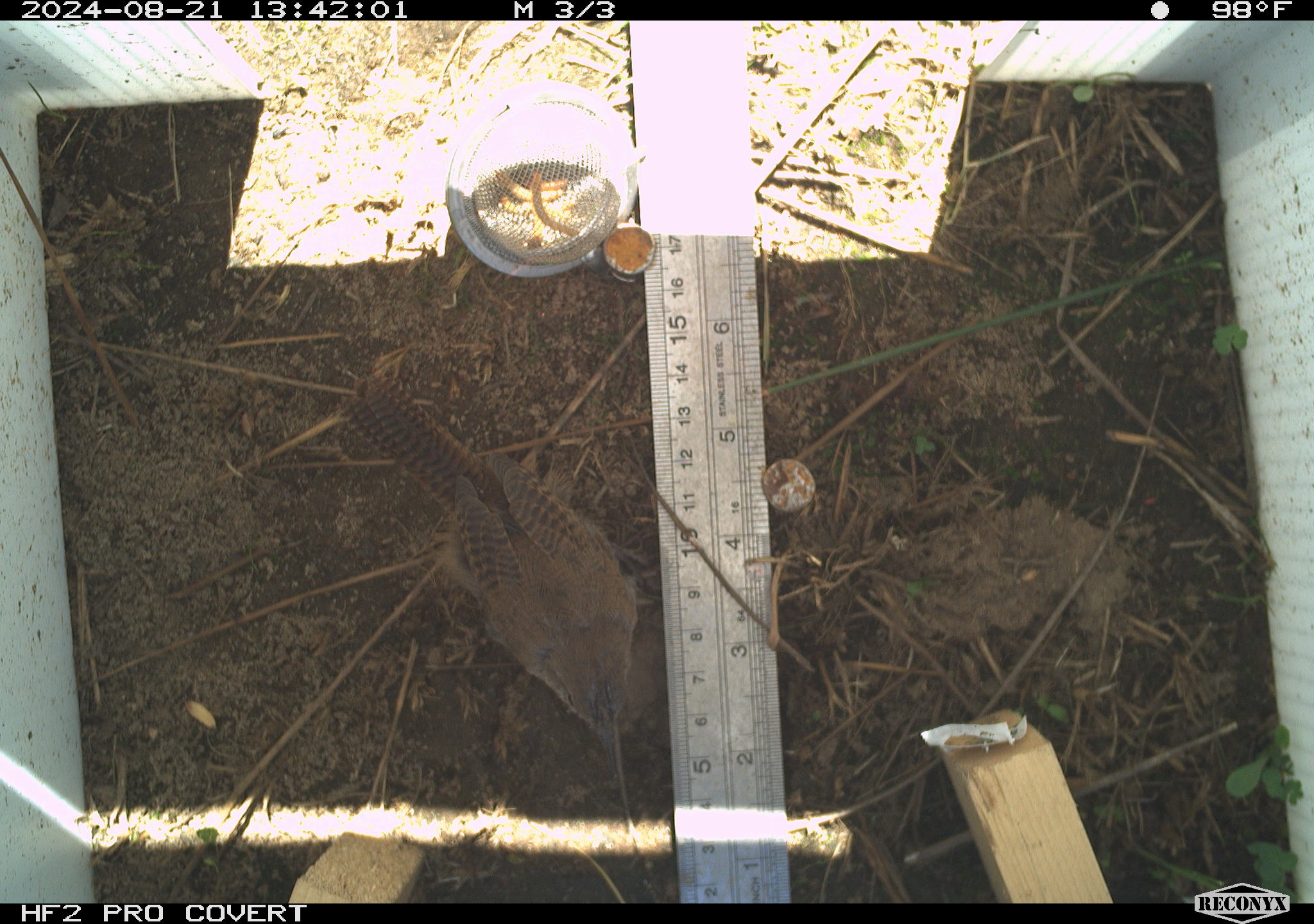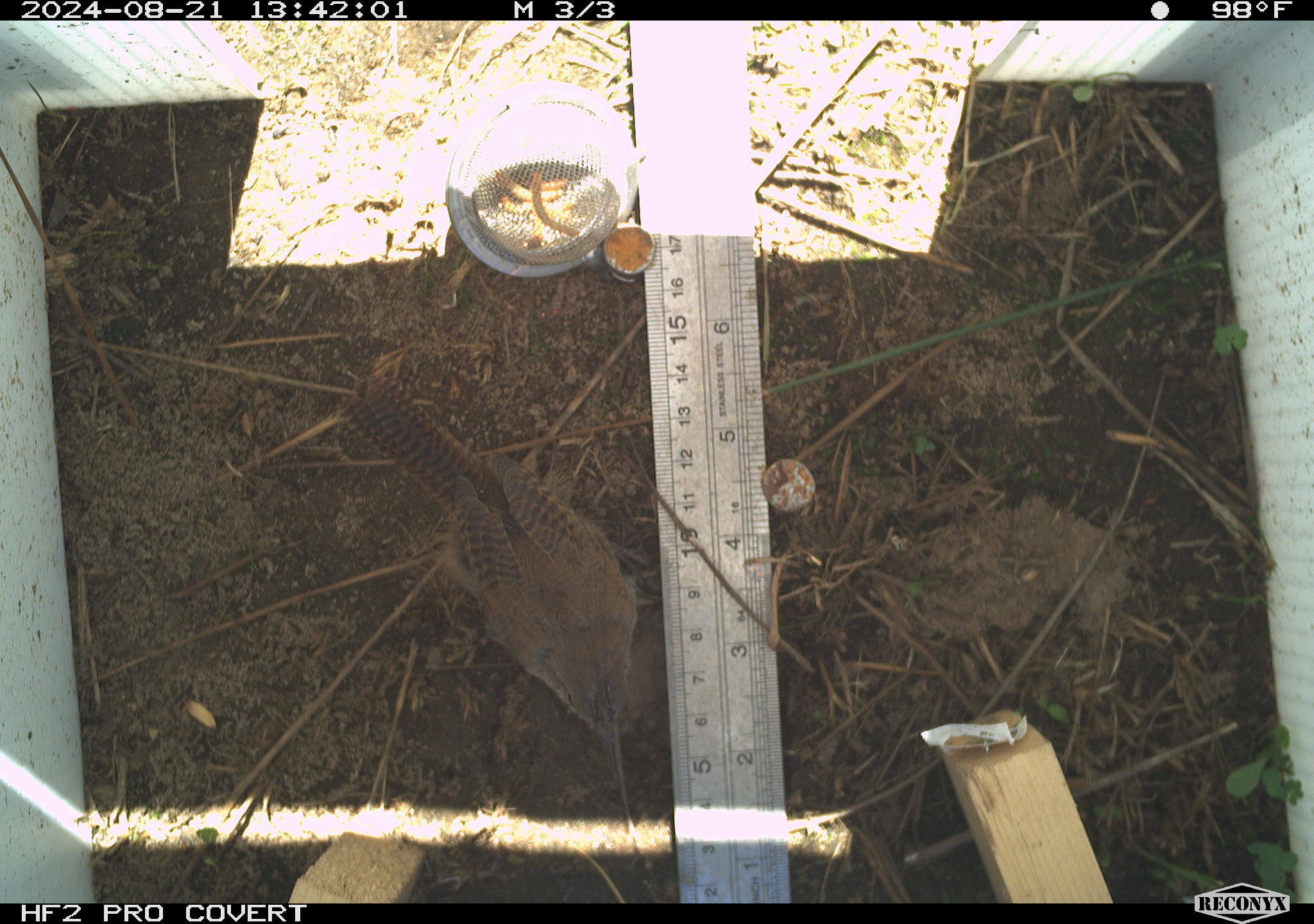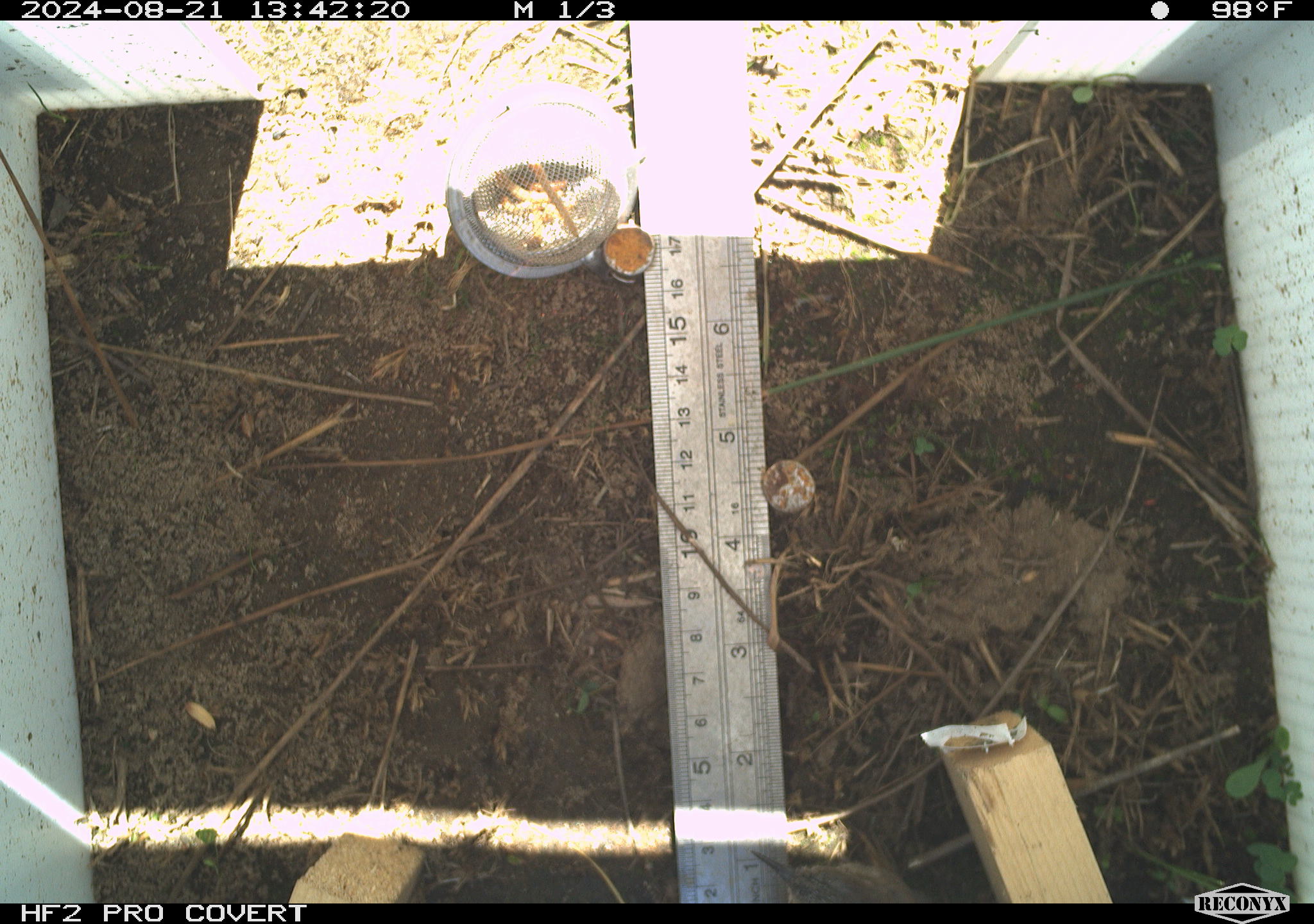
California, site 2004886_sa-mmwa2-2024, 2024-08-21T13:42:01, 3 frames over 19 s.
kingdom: Animalia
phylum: Chordata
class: Aves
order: Passeriformes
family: Troglodytidae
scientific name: Troglodytidae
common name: wren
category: troglodytidae family